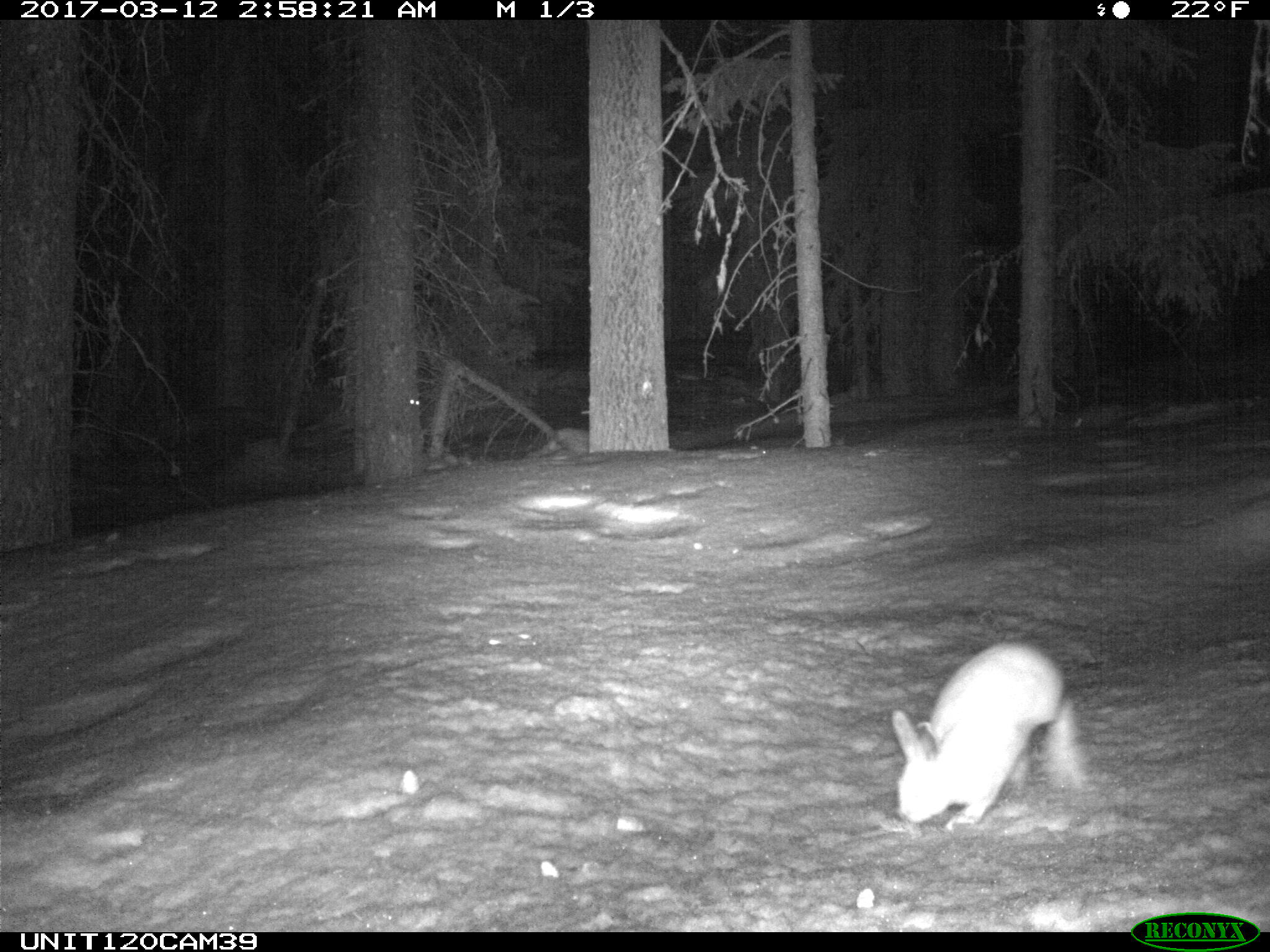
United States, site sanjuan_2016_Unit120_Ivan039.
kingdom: Animalia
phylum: Chordata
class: Mammalia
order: Lagomorpha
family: Leporidae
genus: Lepus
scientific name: Lepus americanus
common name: snowshoe hare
Lepus americanus (snowshoe hare).